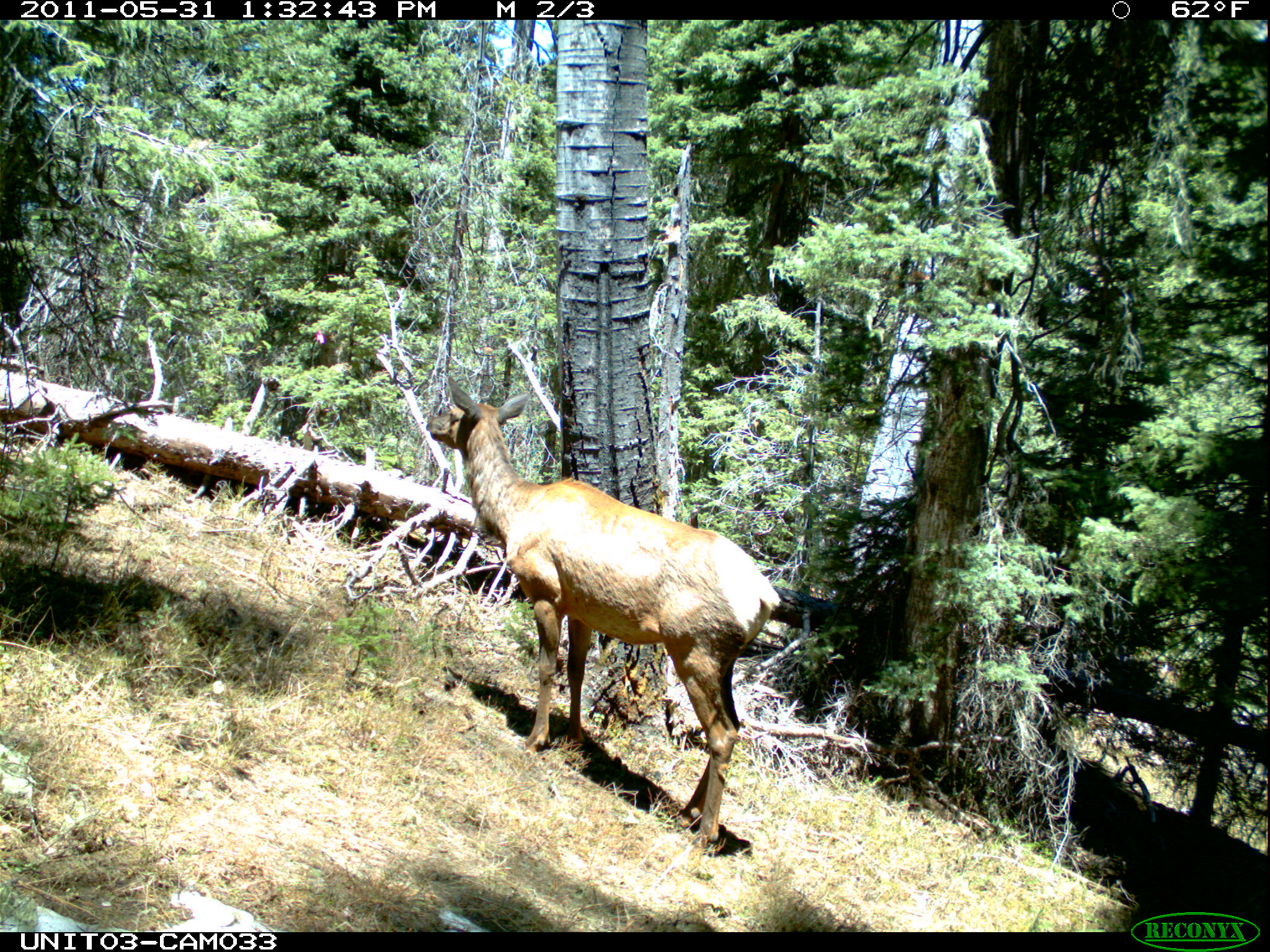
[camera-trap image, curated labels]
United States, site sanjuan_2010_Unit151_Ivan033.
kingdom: Animalia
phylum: Chordata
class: Mammalia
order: Artiodactyla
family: Cervidae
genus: Cervus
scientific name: Cervus elaphus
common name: red deer